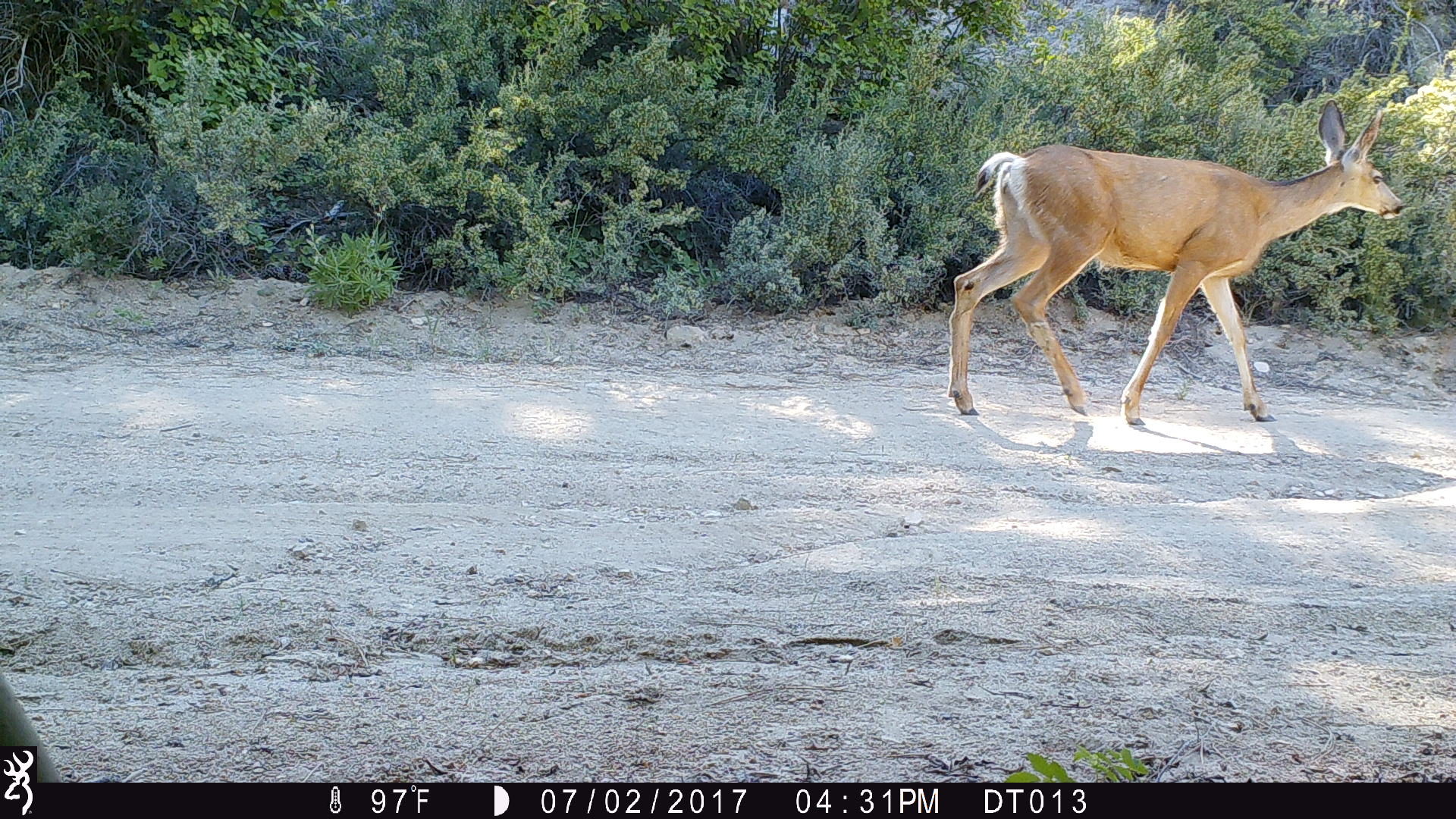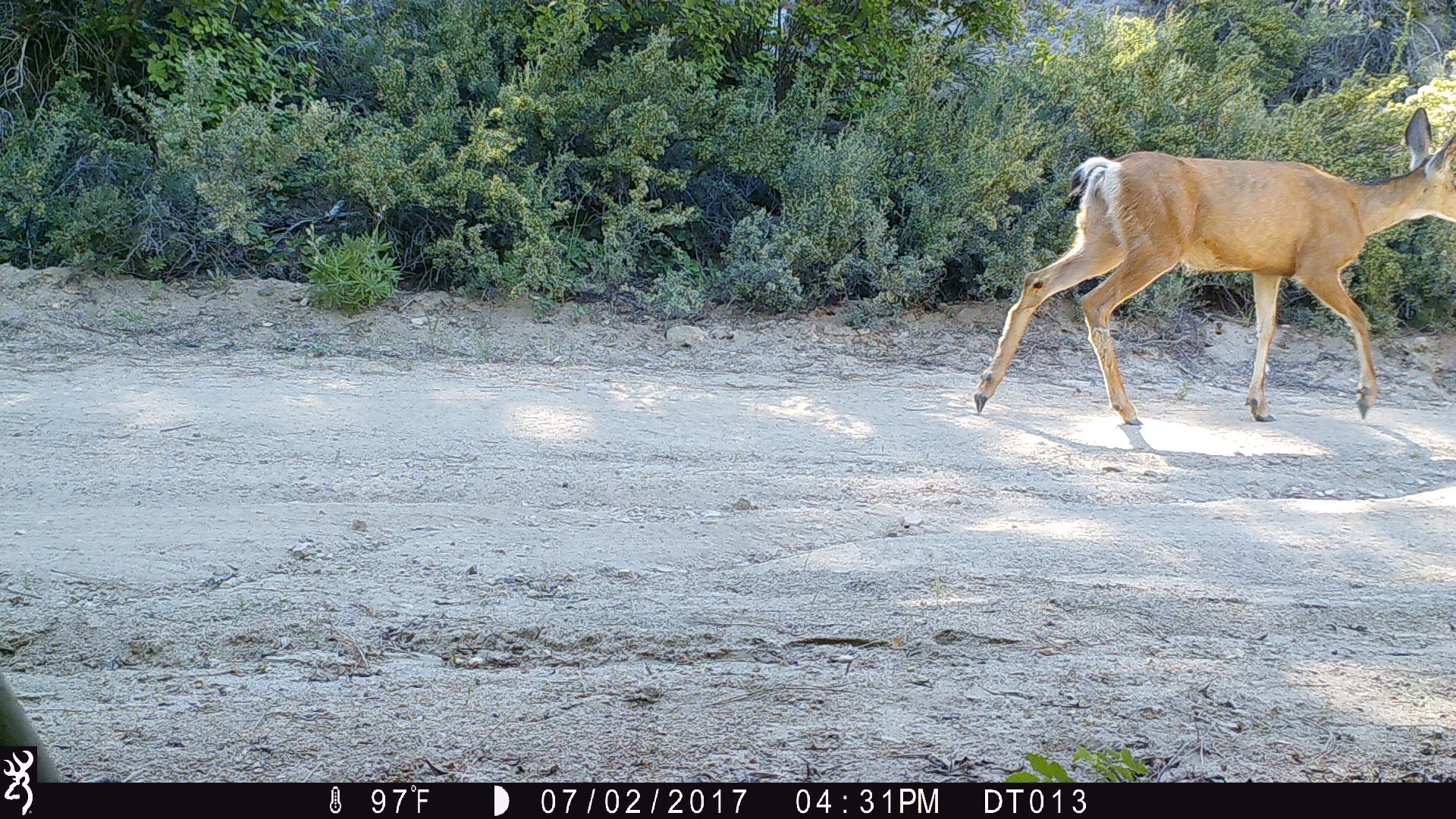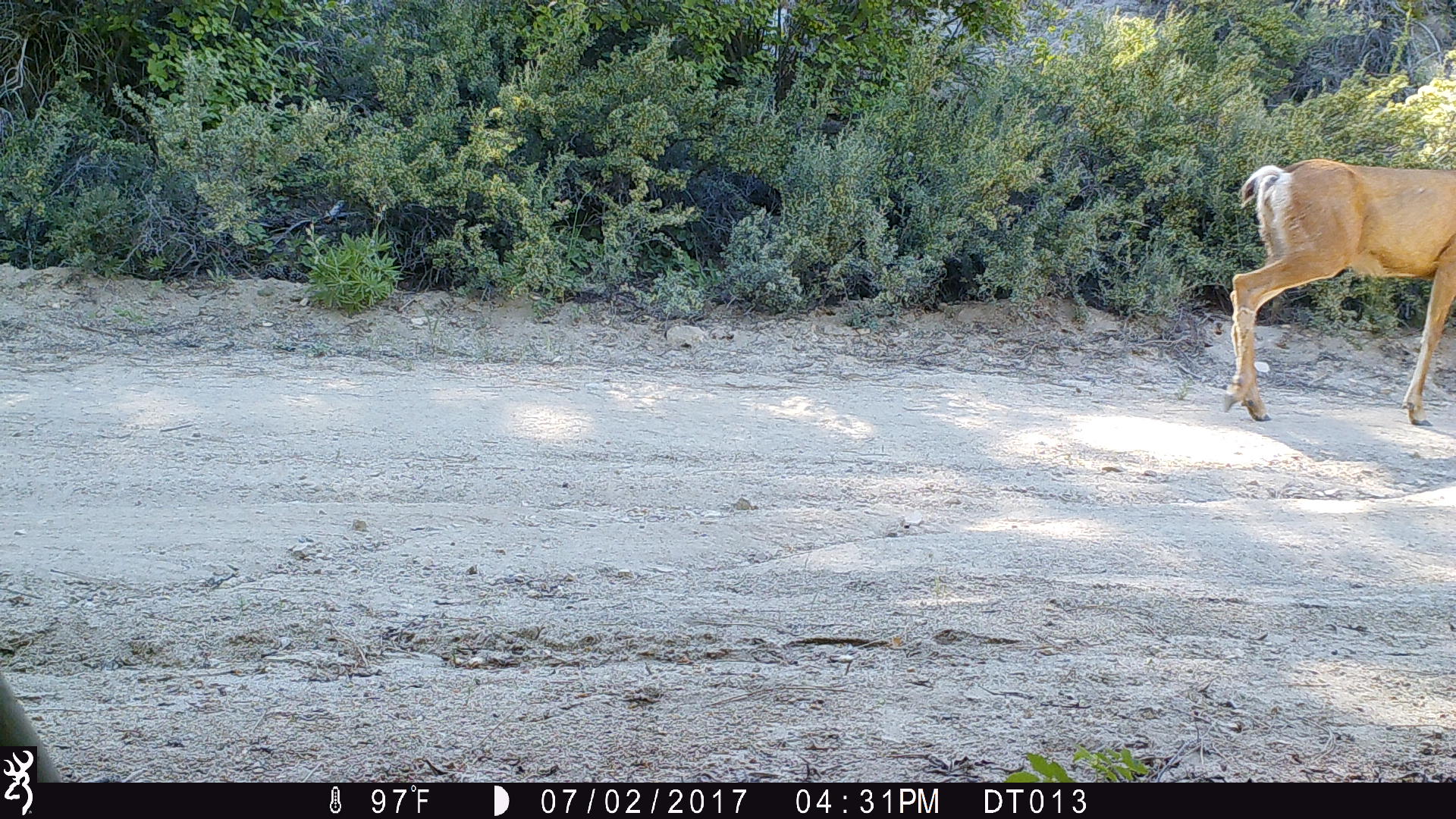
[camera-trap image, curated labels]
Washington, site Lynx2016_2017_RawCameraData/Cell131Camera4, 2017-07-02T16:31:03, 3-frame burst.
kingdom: Animalia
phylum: Chordata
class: Mammalia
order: Artiodactyla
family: Cervidae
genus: Odocoileus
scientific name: Odocoileus hemionus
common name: mule deer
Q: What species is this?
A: Odocoileus hemionus (mule deer).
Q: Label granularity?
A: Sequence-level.